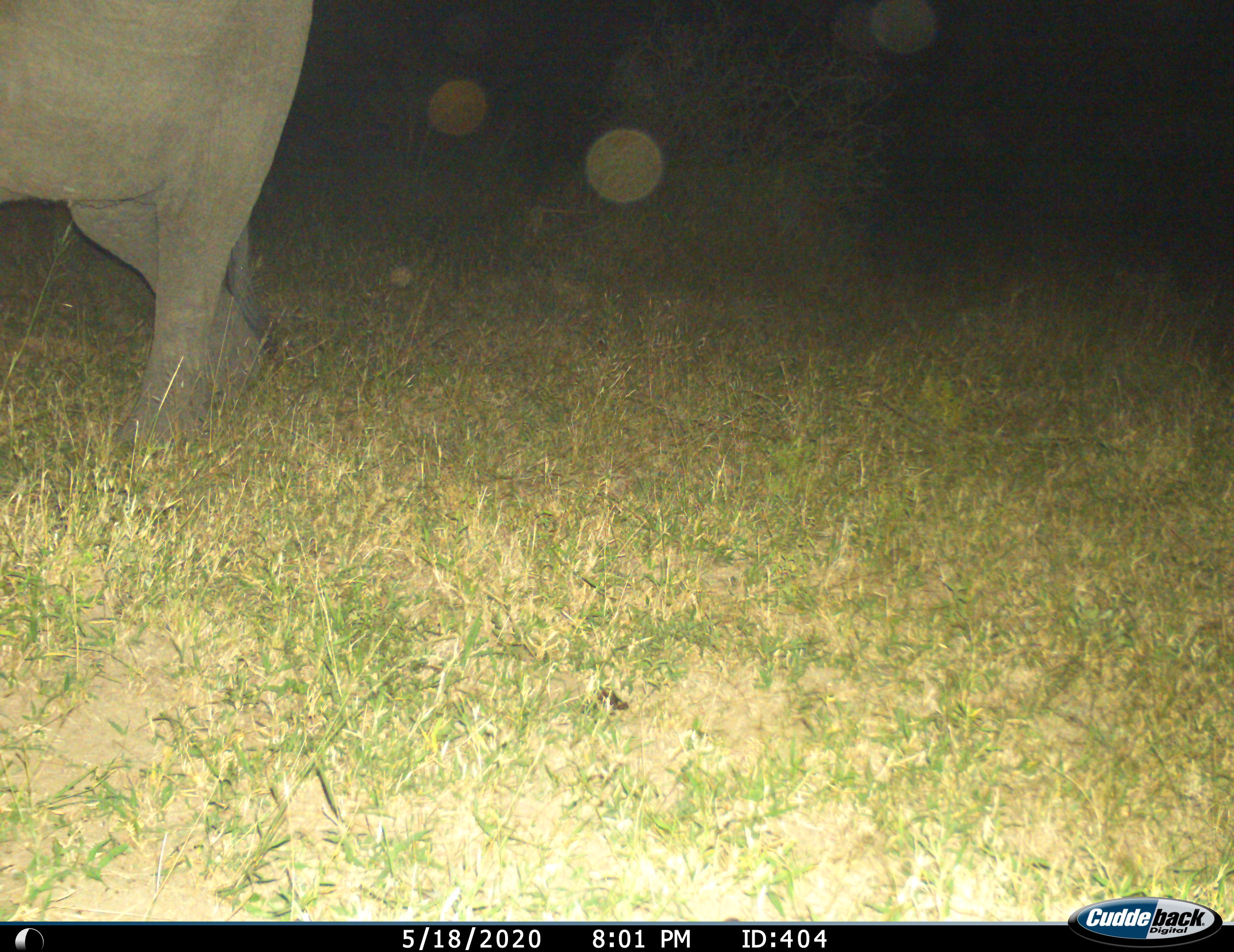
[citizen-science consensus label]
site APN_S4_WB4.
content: unidentified animal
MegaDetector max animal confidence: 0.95